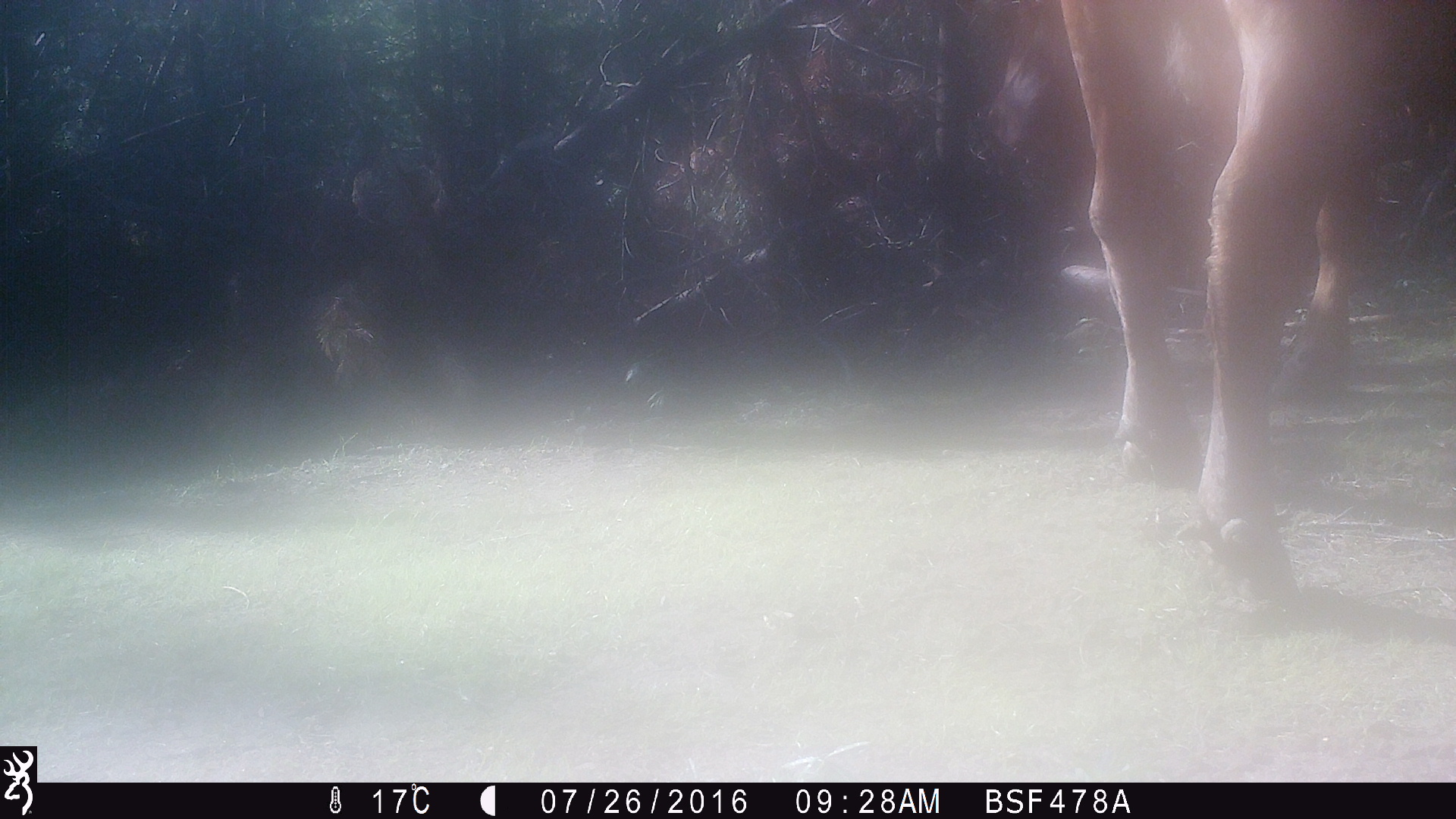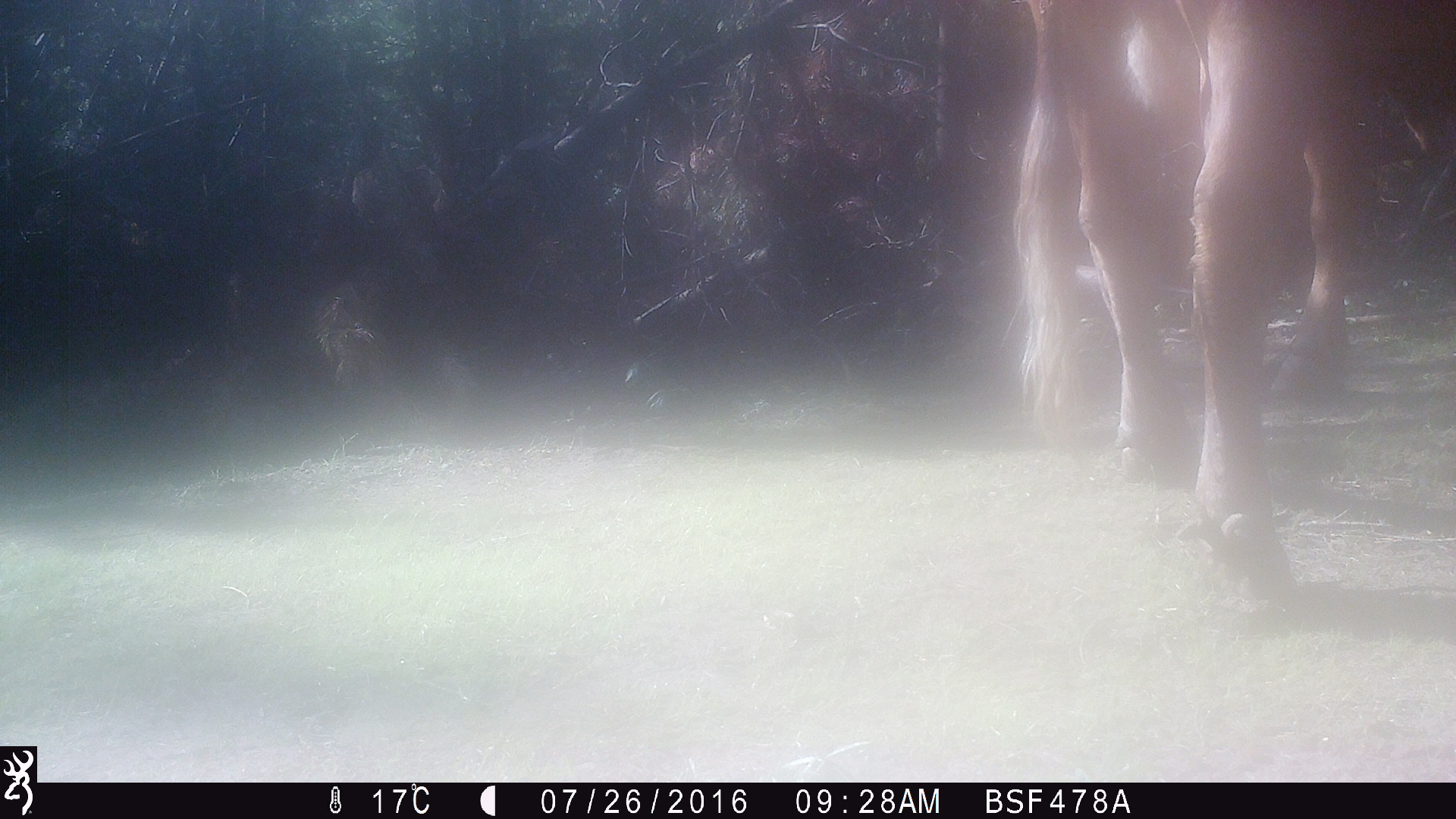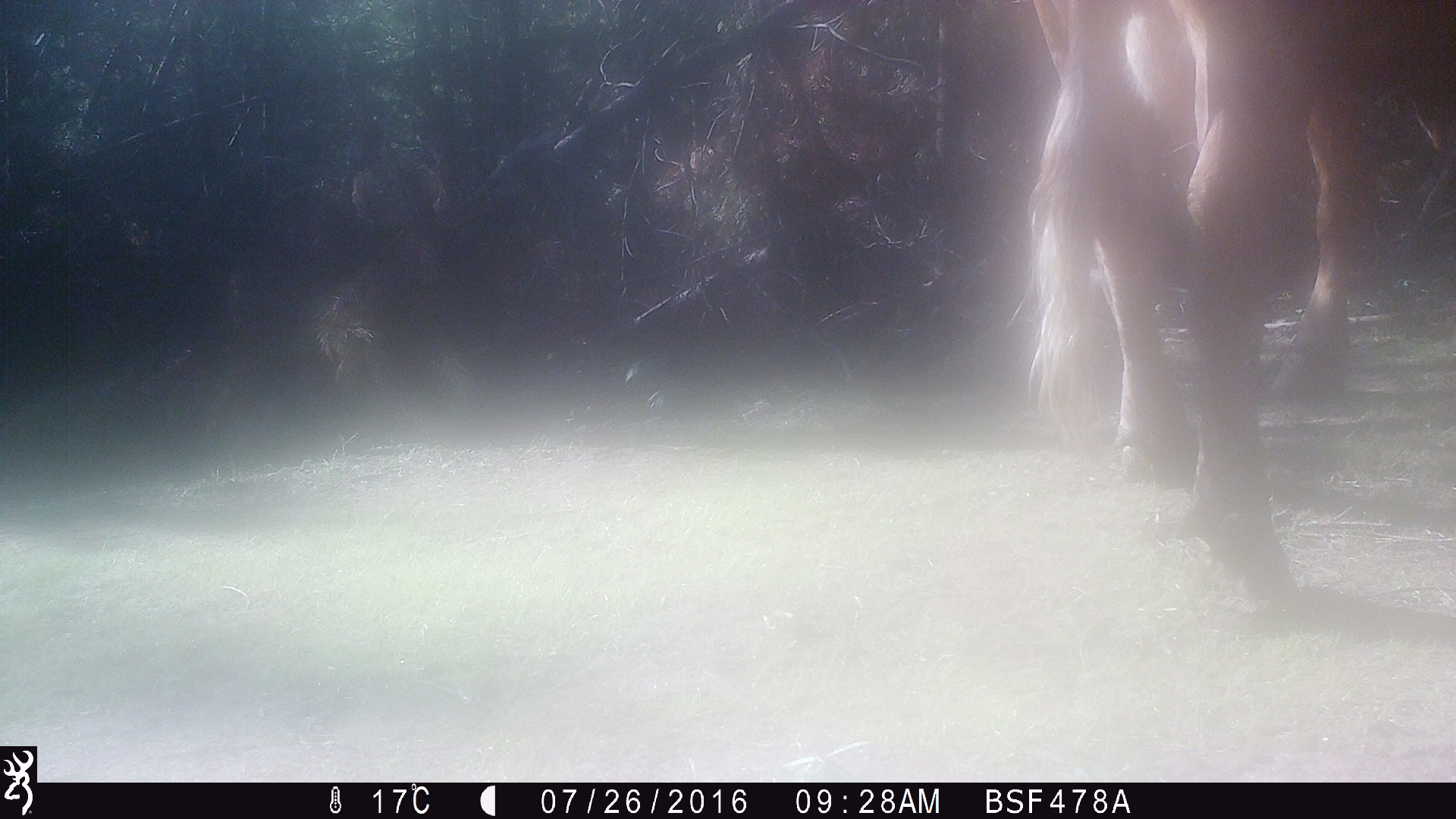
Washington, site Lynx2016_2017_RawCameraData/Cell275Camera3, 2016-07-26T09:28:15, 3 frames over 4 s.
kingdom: Animalia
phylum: Chordata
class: Mammalia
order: Artiodactyla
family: Bovidae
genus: Bos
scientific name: Bos taurus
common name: domestic cattle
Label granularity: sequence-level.